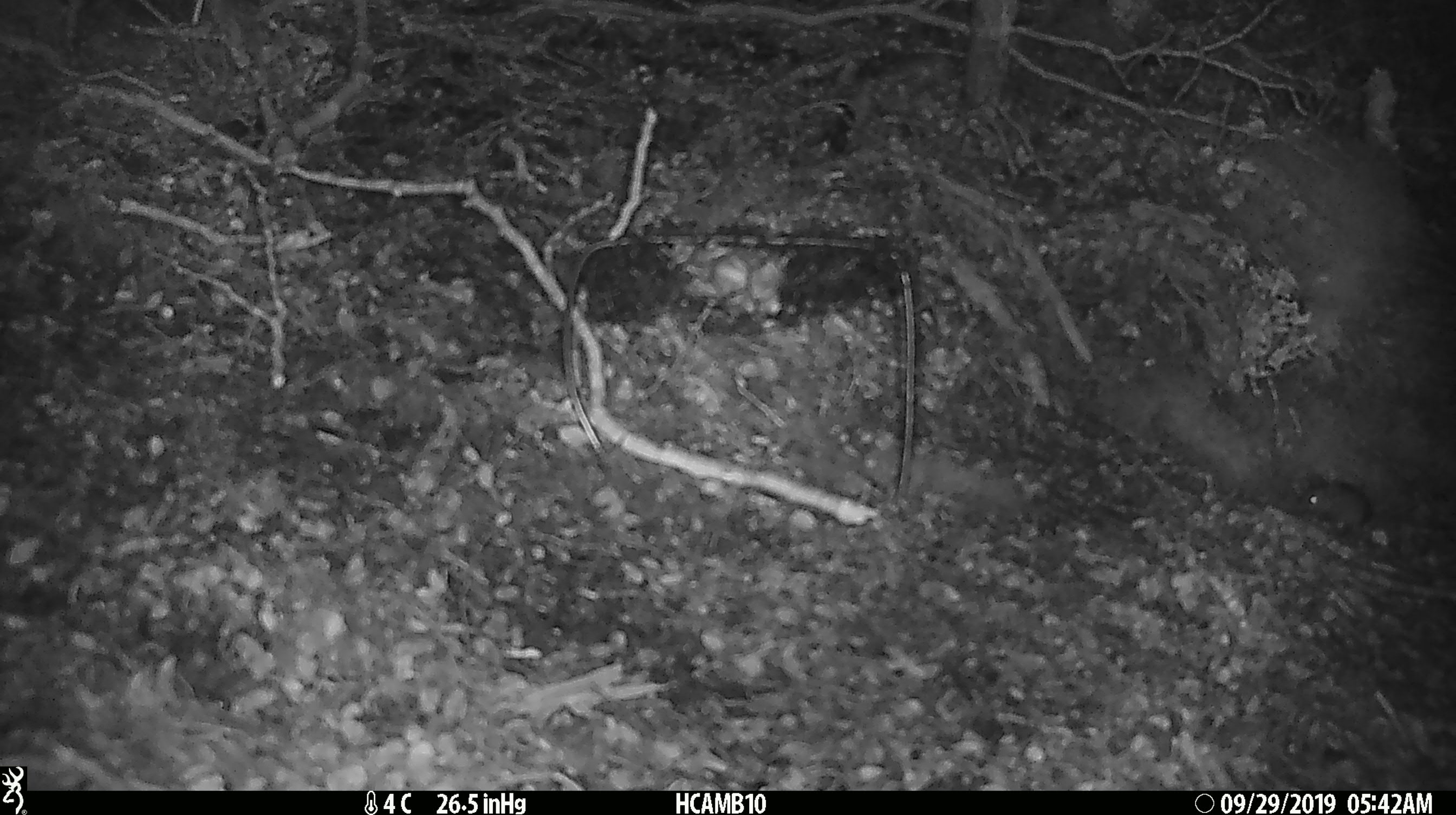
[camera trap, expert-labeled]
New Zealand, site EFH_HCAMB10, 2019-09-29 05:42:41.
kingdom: Animalia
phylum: Chordata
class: Mammalia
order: Rodentia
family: Muridae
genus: Mus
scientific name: Mus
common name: mouse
Mouse (Mus).